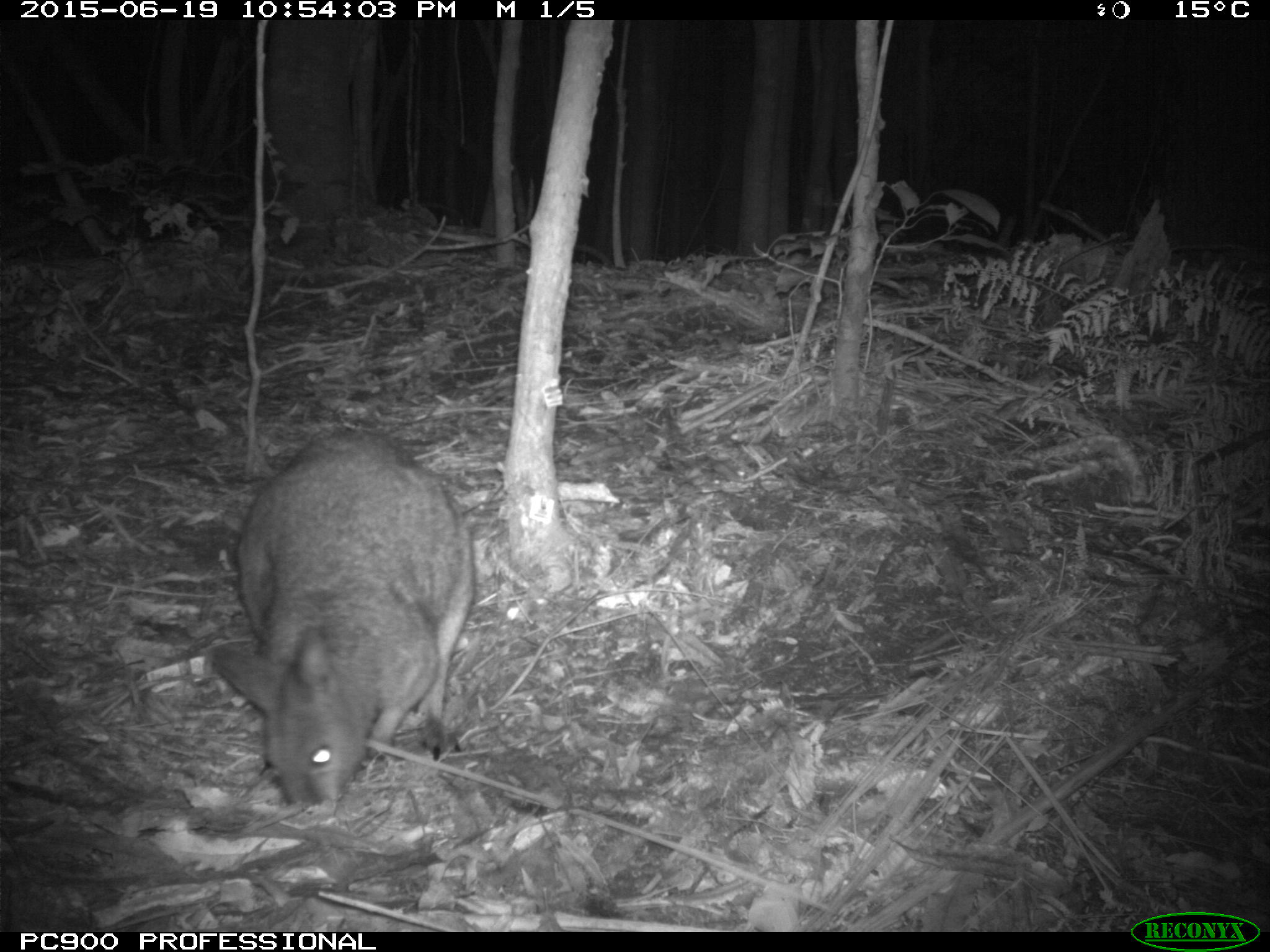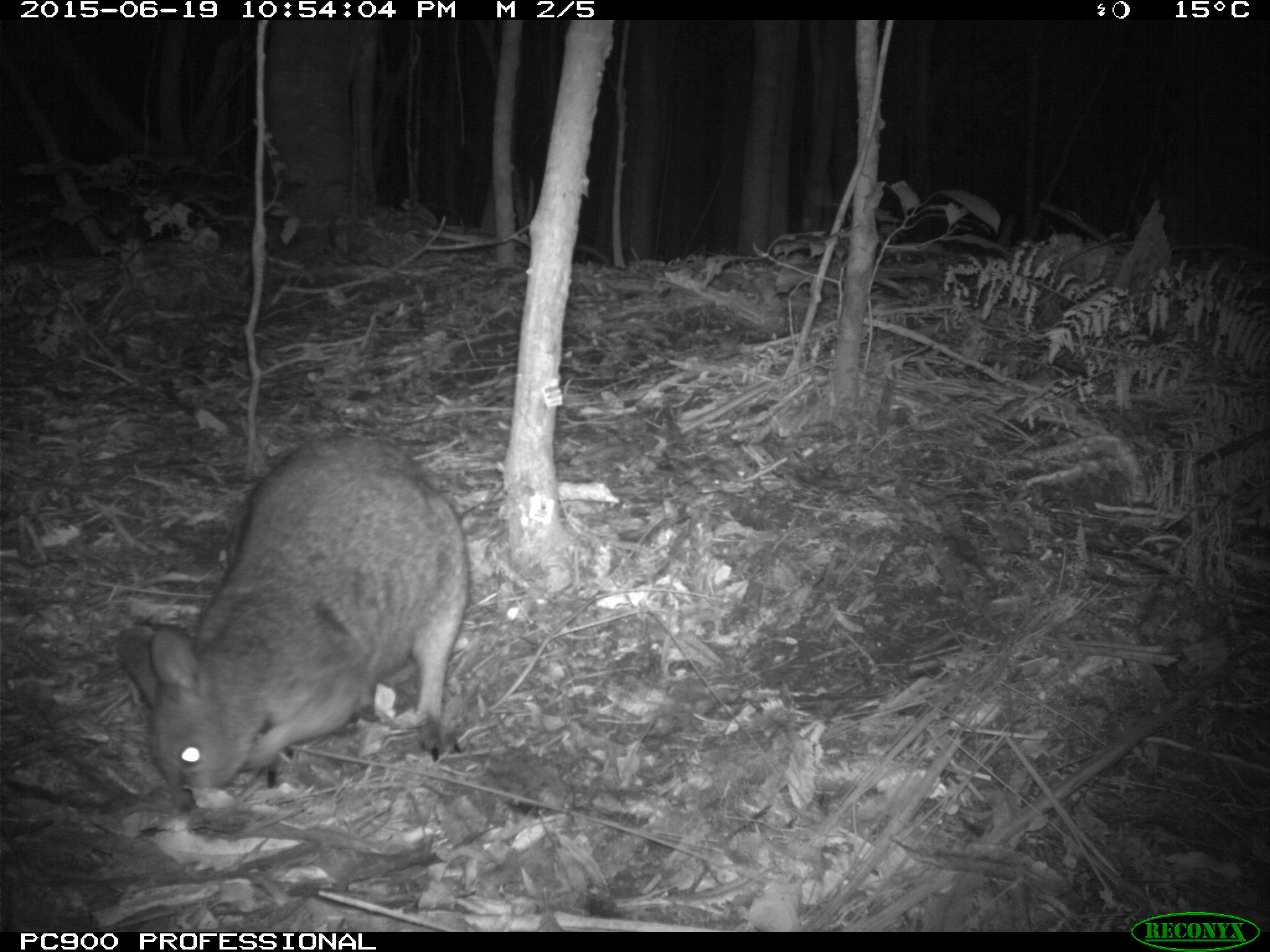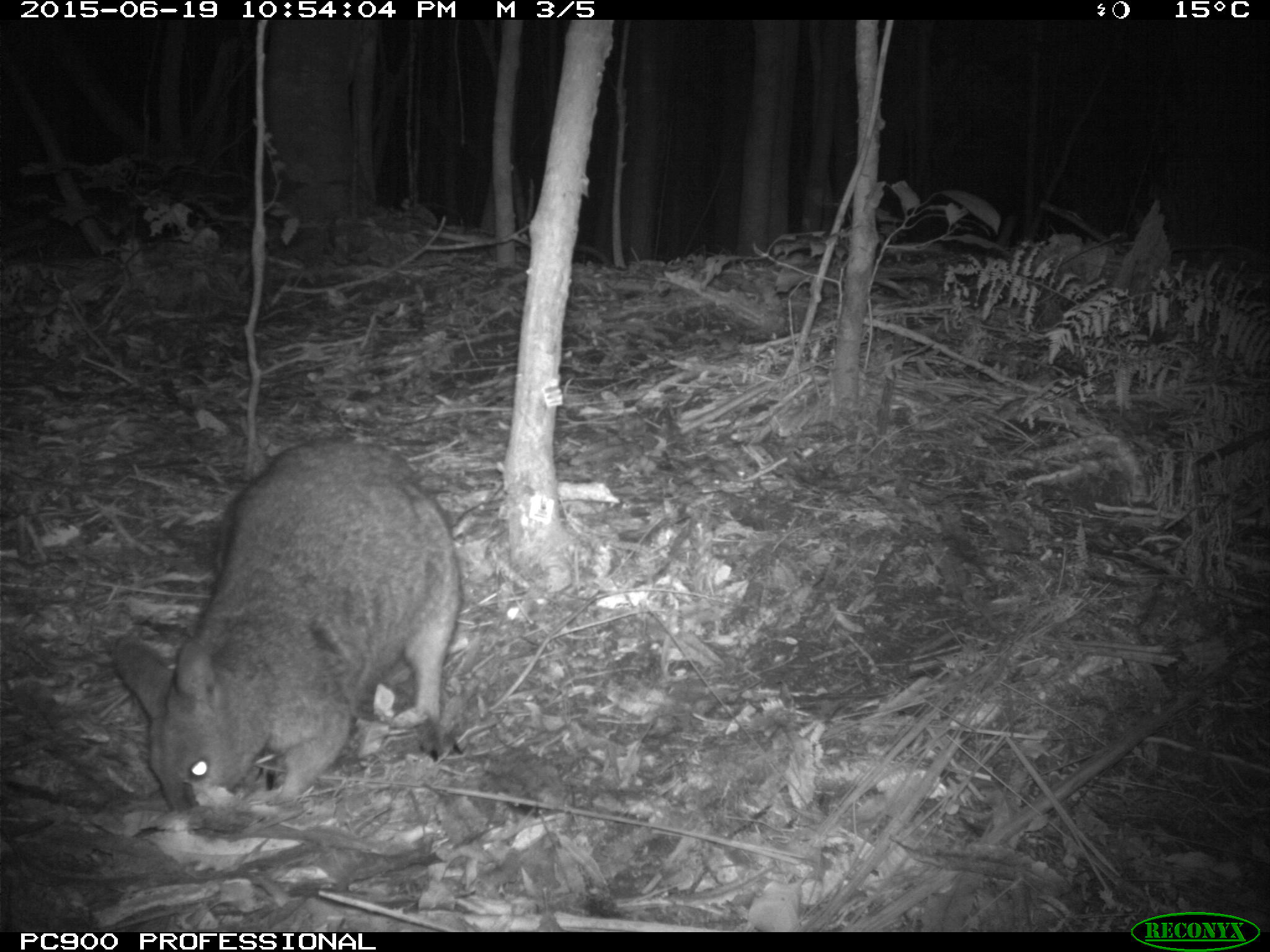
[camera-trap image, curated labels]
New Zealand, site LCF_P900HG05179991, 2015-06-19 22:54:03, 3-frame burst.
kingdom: Animalia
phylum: Chordata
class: Mammalia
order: Diprotodontia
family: Macropodidae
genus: Notamacropus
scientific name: Notamacropus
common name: wallaby